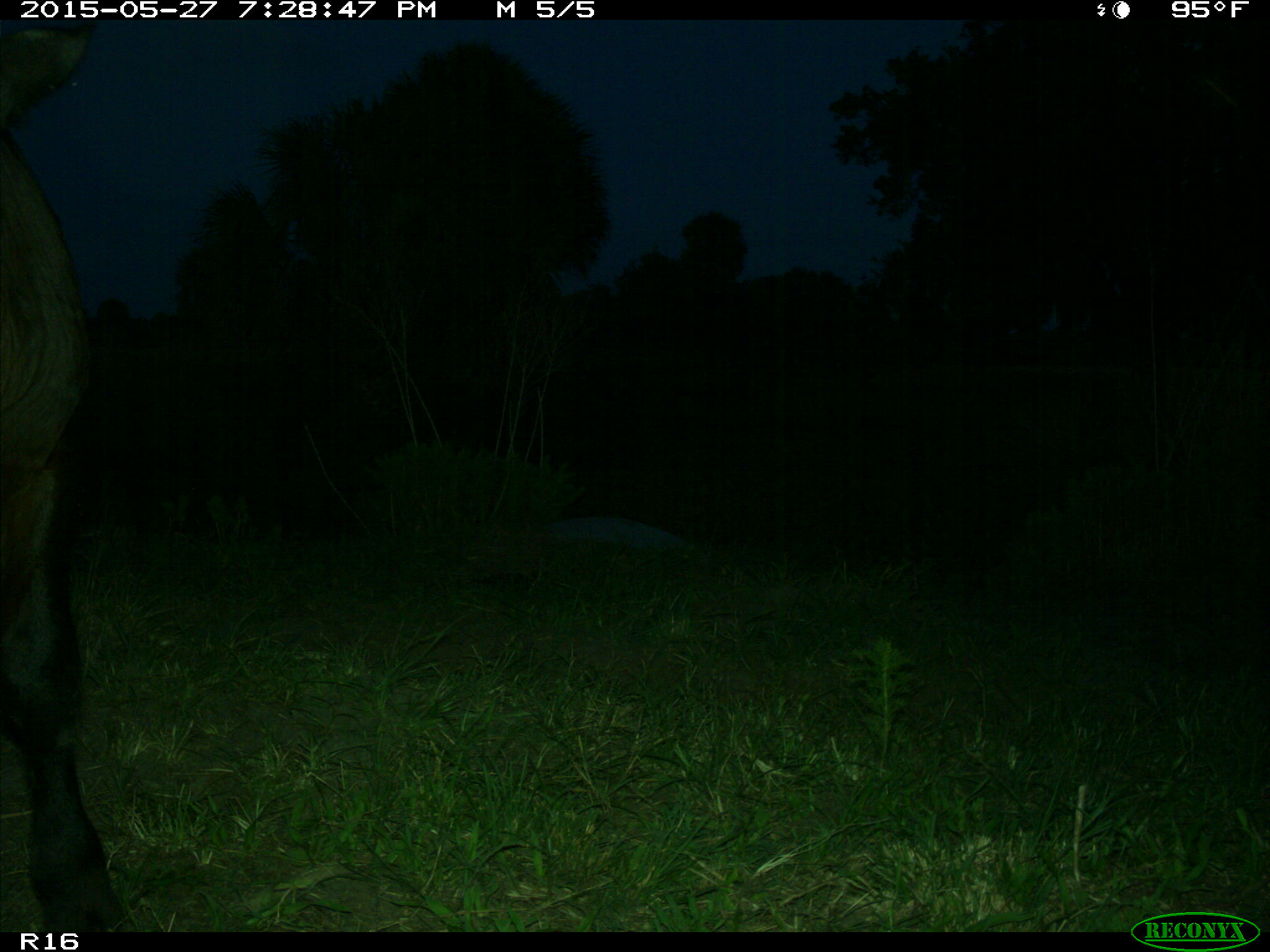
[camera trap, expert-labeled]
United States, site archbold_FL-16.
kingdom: Animalia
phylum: Chordata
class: Mammalia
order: Artiodactyla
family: Bovidae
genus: Bos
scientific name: Bos taurus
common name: domestic cow